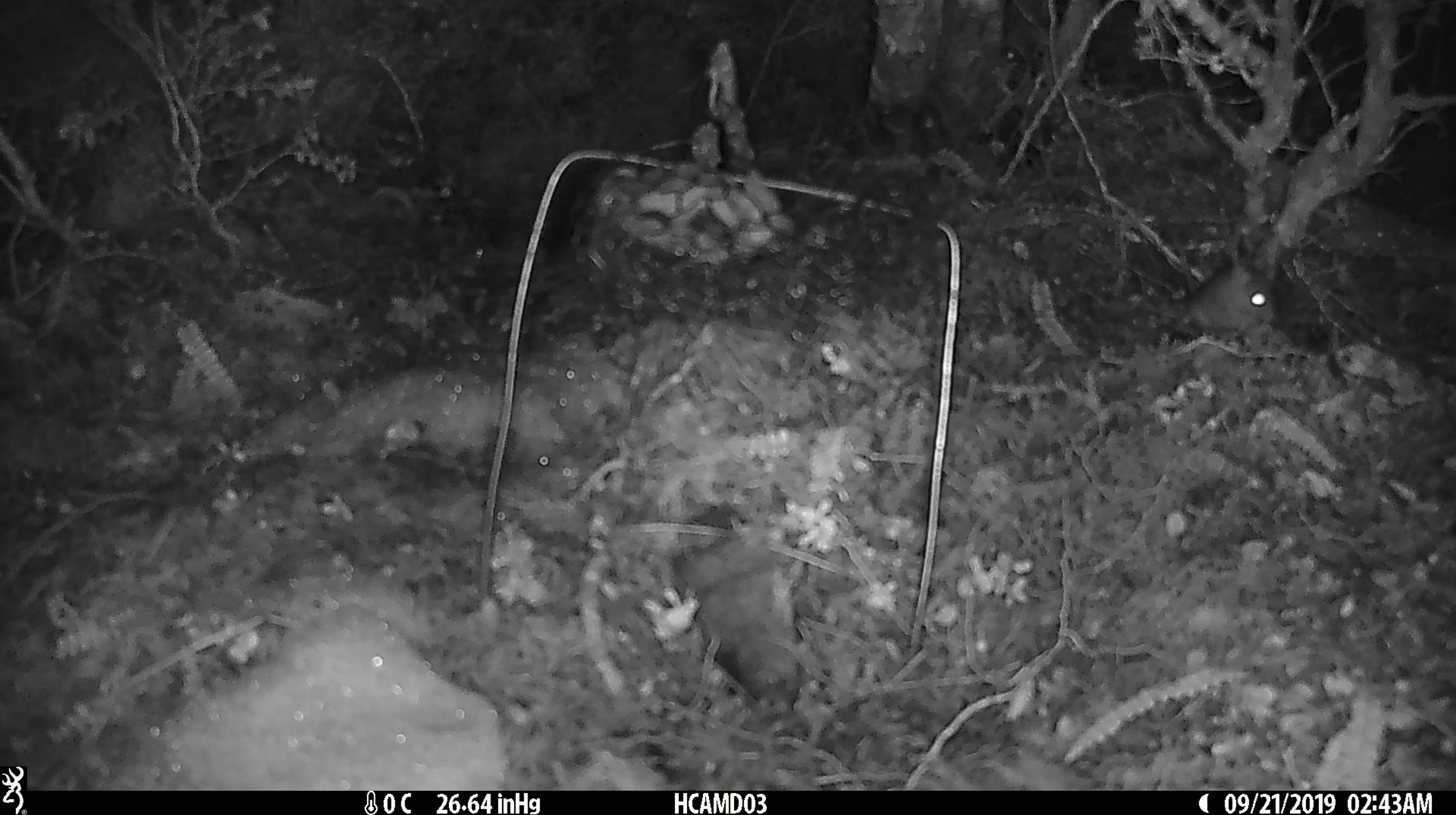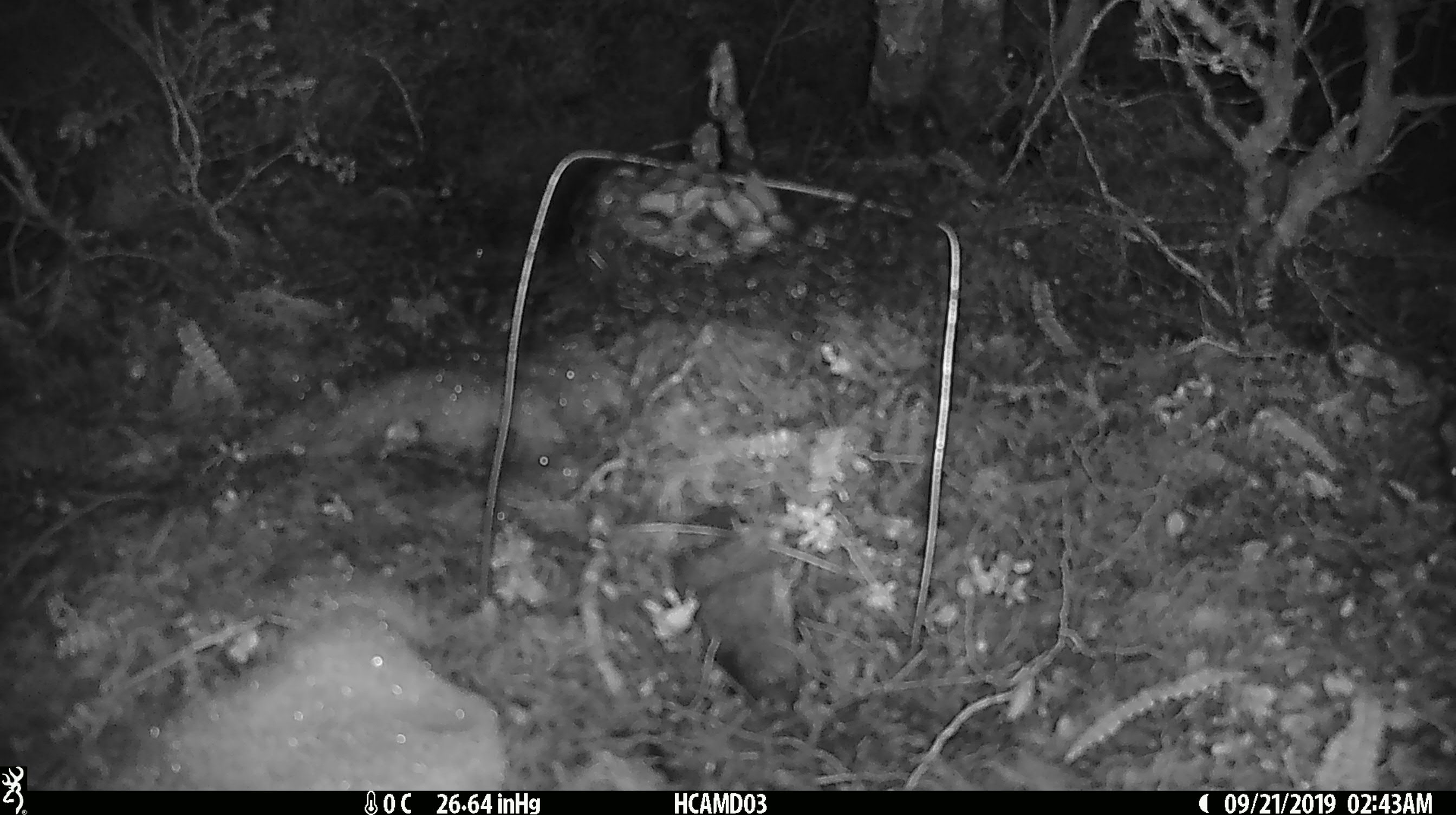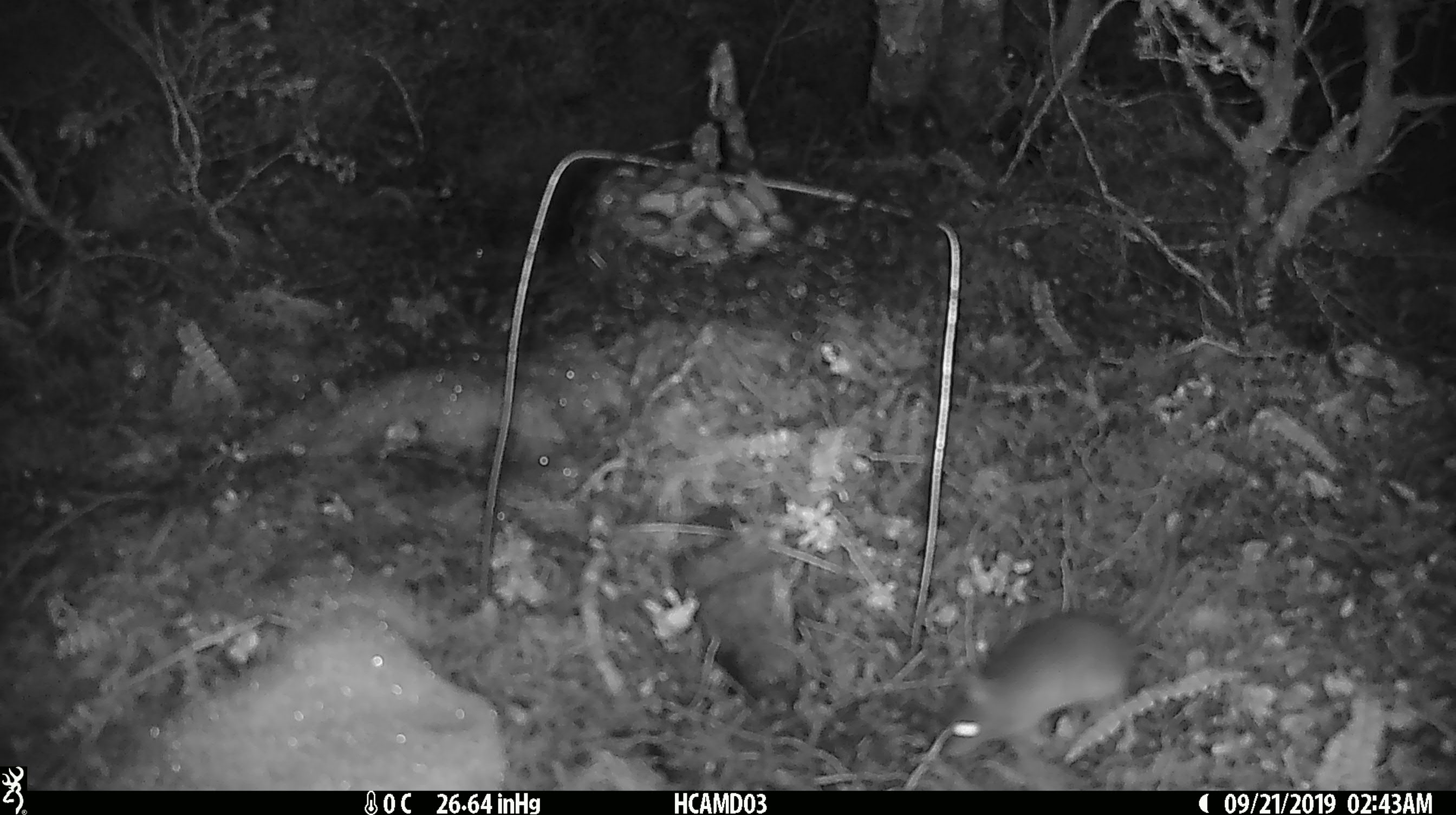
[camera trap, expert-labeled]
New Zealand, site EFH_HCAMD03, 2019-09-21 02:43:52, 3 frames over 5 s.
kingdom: Animalia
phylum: Chordata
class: Mammalia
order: Rodentia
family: Muridae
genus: Mus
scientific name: Mus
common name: mouse